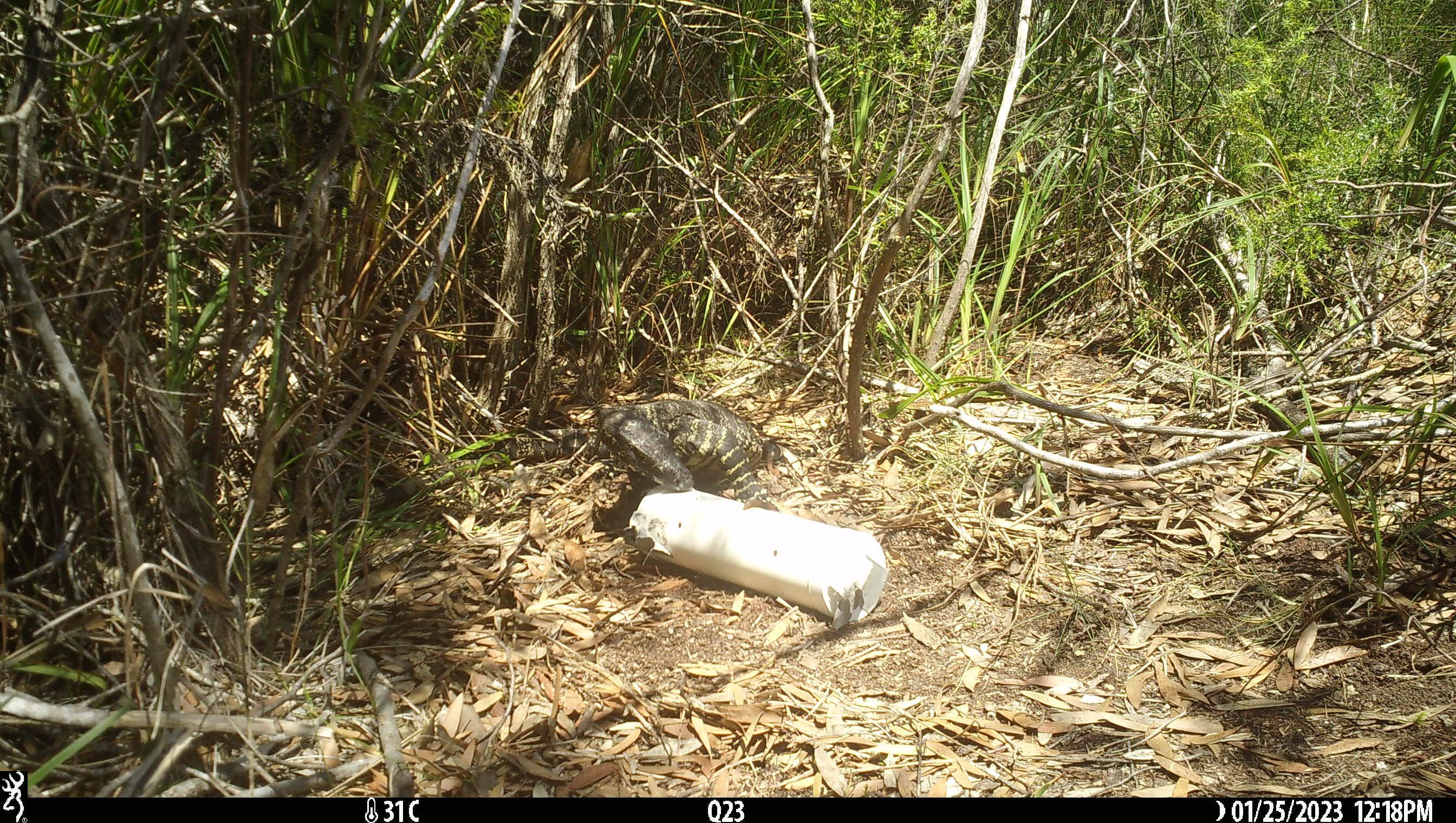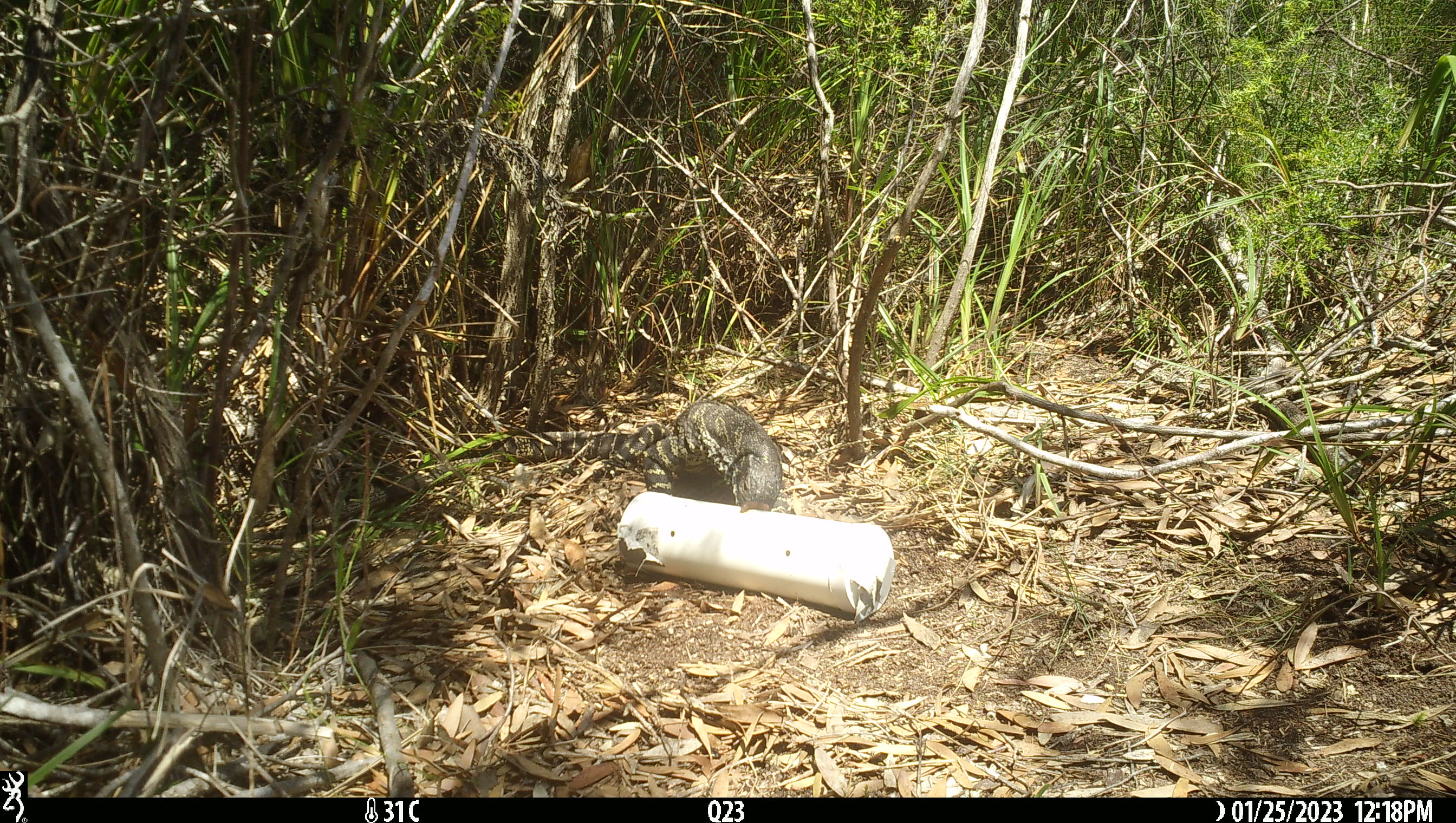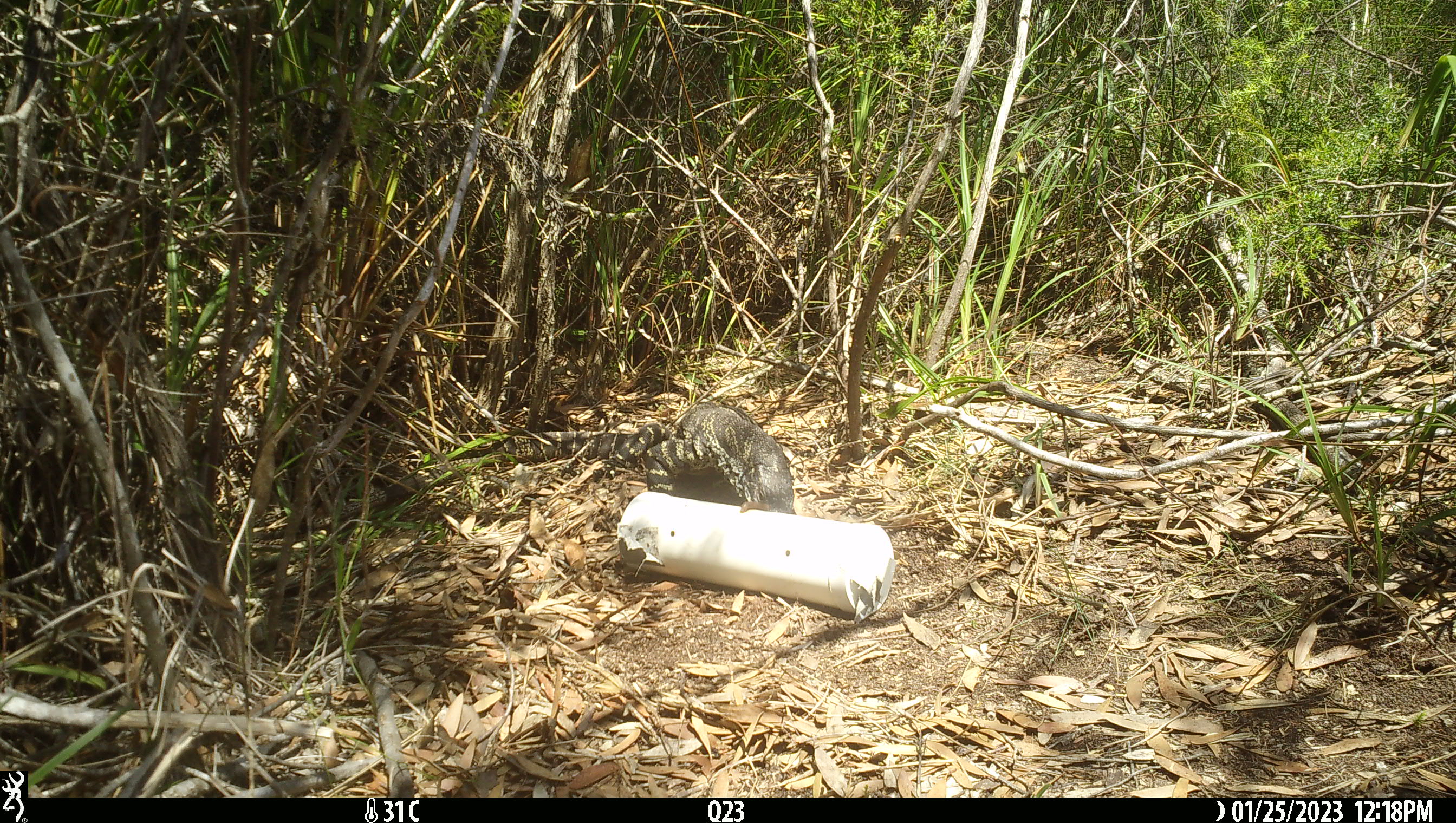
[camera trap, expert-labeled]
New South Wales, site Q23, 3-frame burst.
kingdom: Animalia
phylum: Chordata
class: Reptilia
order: Squamata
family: Varanidae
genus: Varanus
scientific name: Varanus varius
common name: lace monitor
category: goanna